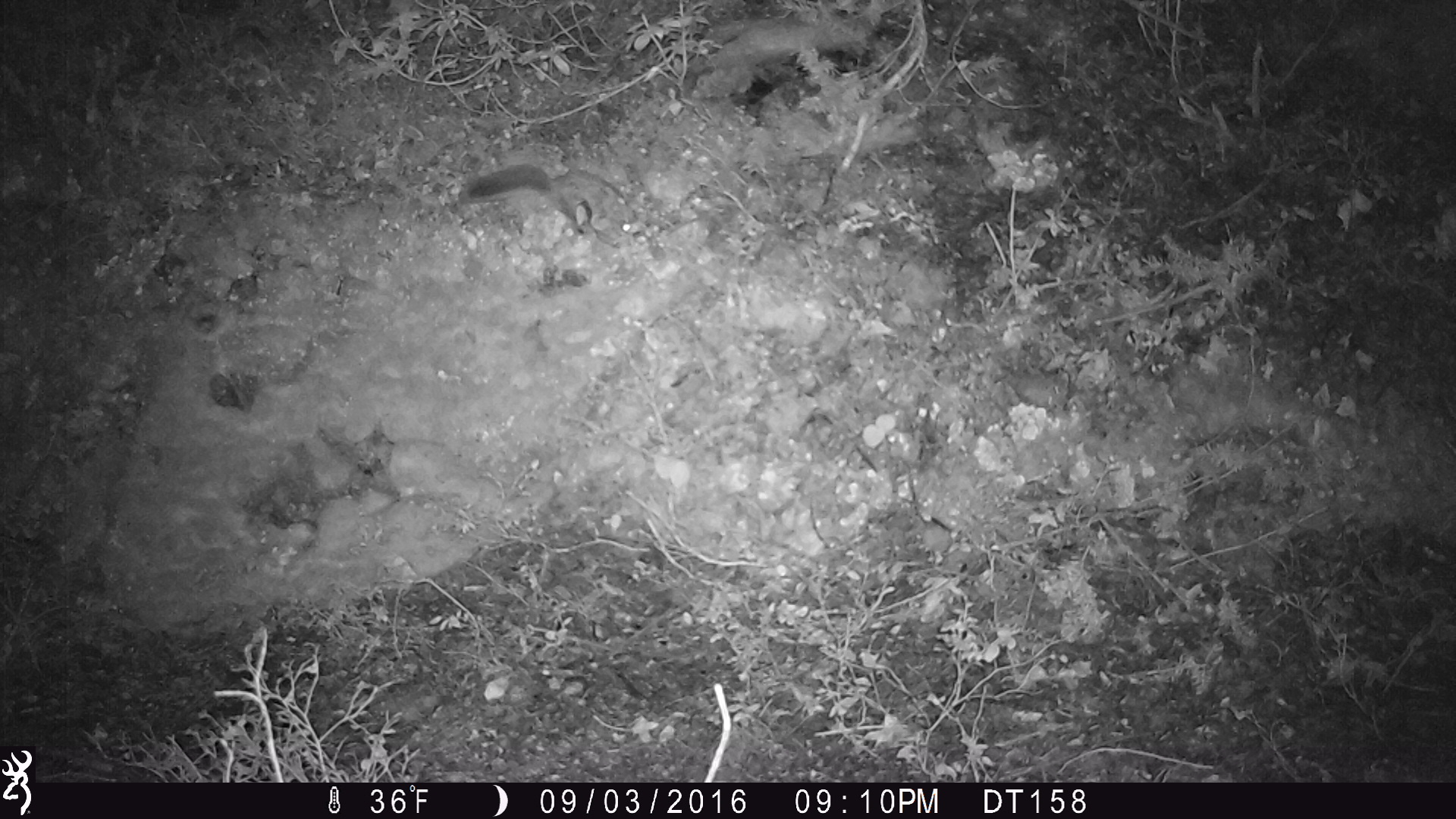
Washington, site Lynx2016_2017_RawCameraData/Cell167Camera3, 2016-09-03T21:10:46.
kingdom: Animalia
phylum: Chordata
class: Mammalia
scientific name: Mammalia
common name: small mammal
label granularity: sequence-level